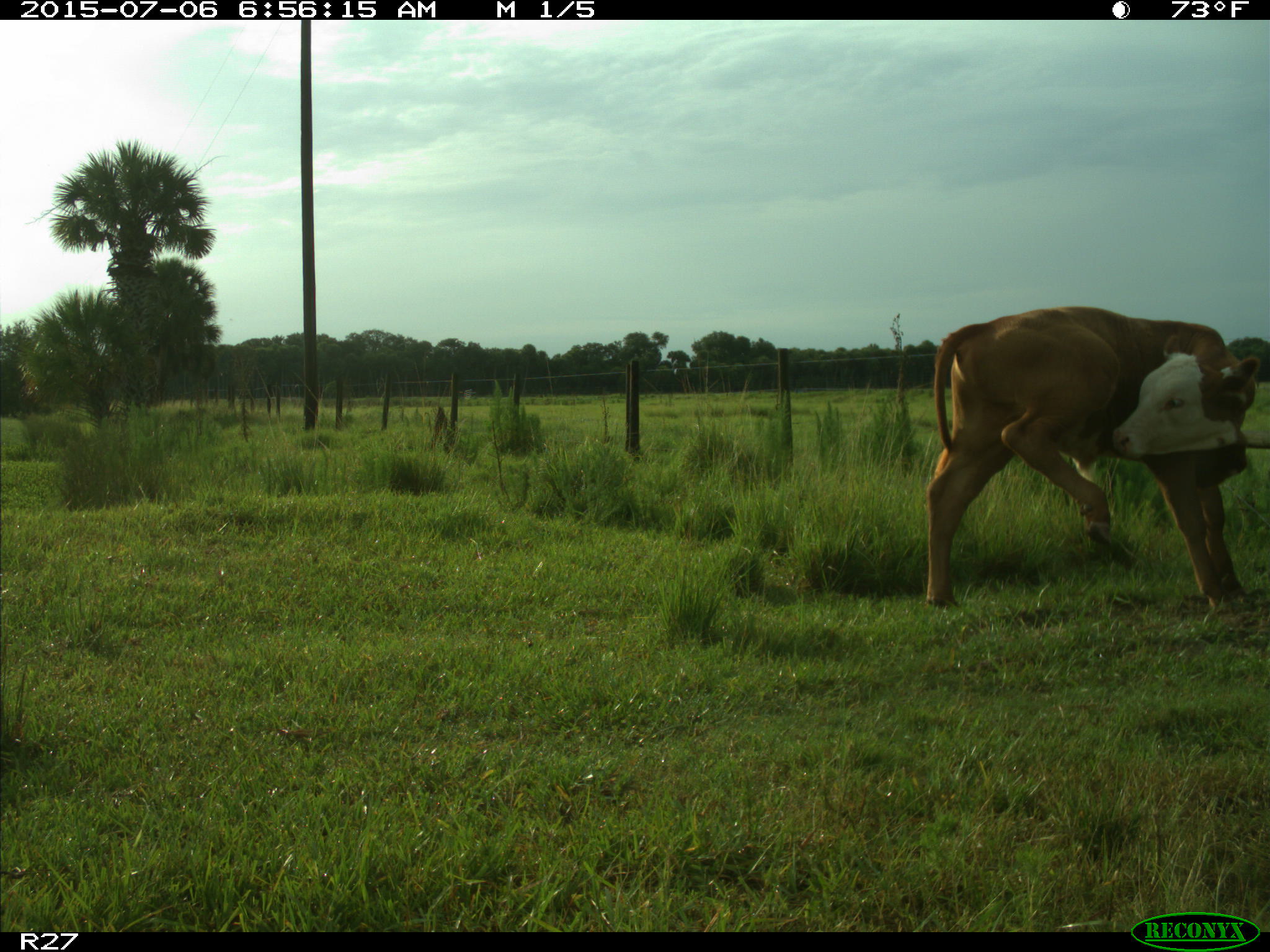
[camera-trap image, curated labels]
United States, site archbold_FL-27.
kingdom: Animalia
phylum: Chordata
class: Mammalia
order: Artiodactyla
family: Bovidae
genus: Bos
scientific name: Bos taurus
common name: domestic cow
Bos taurus (domestic cow).